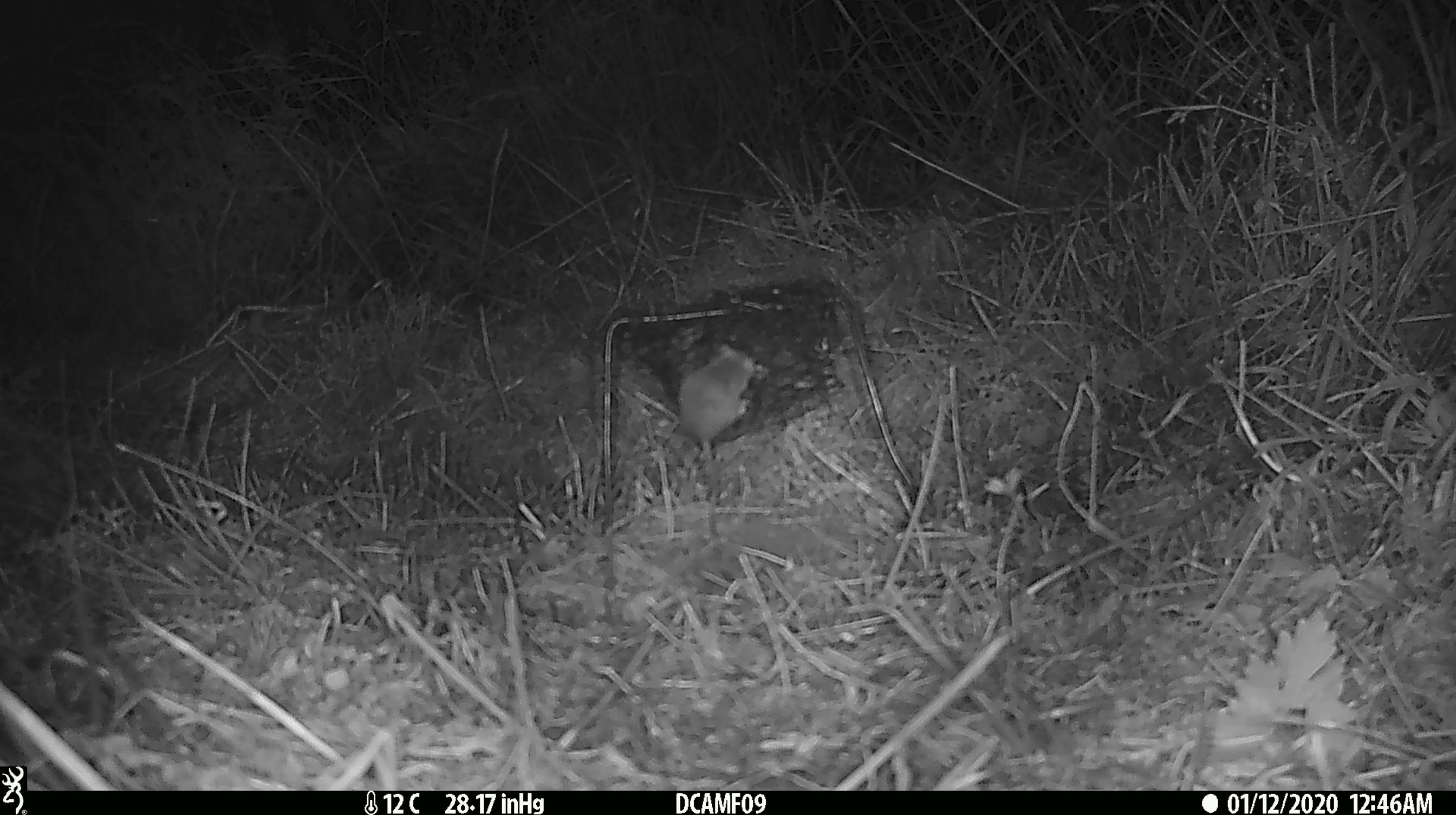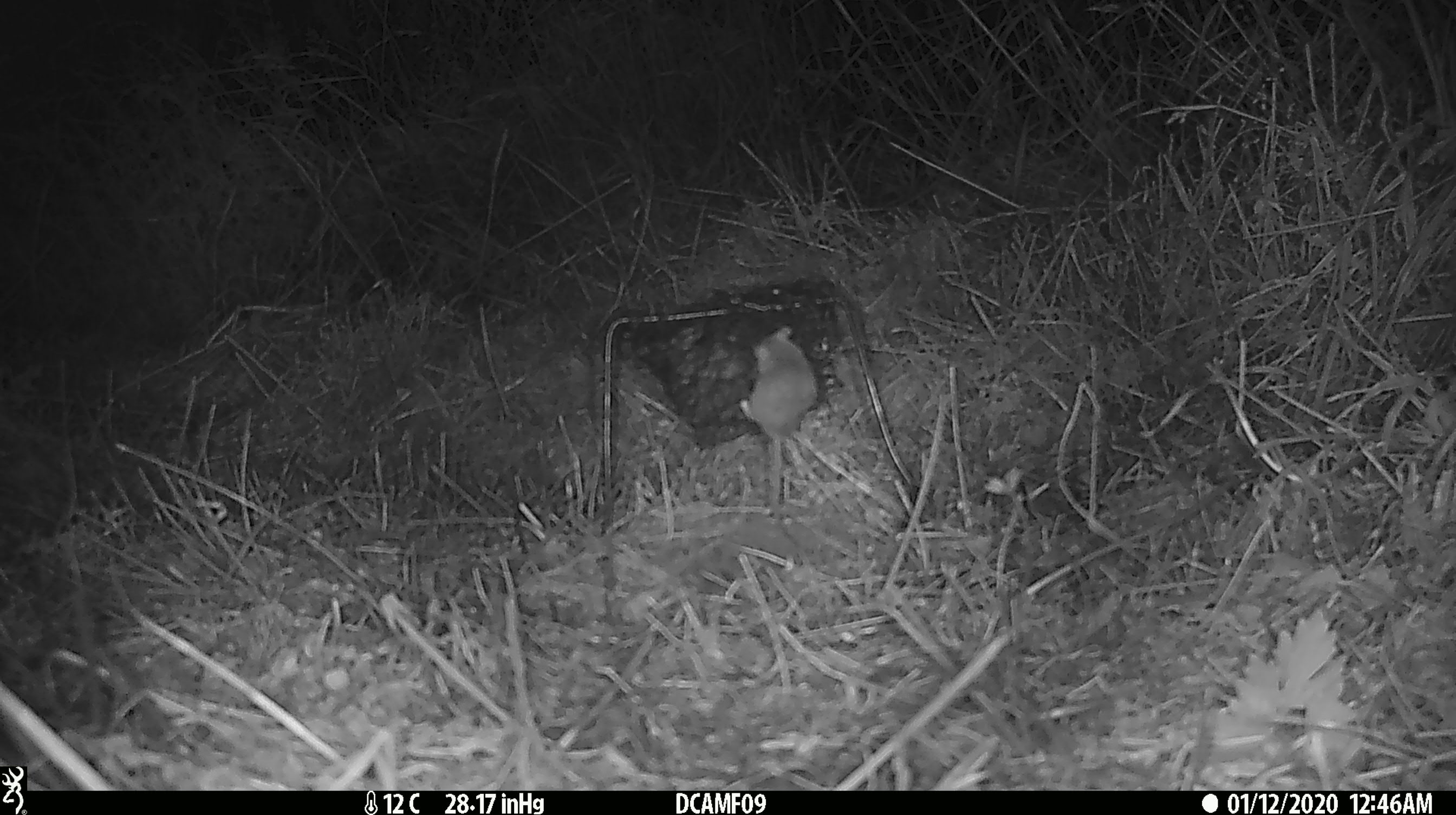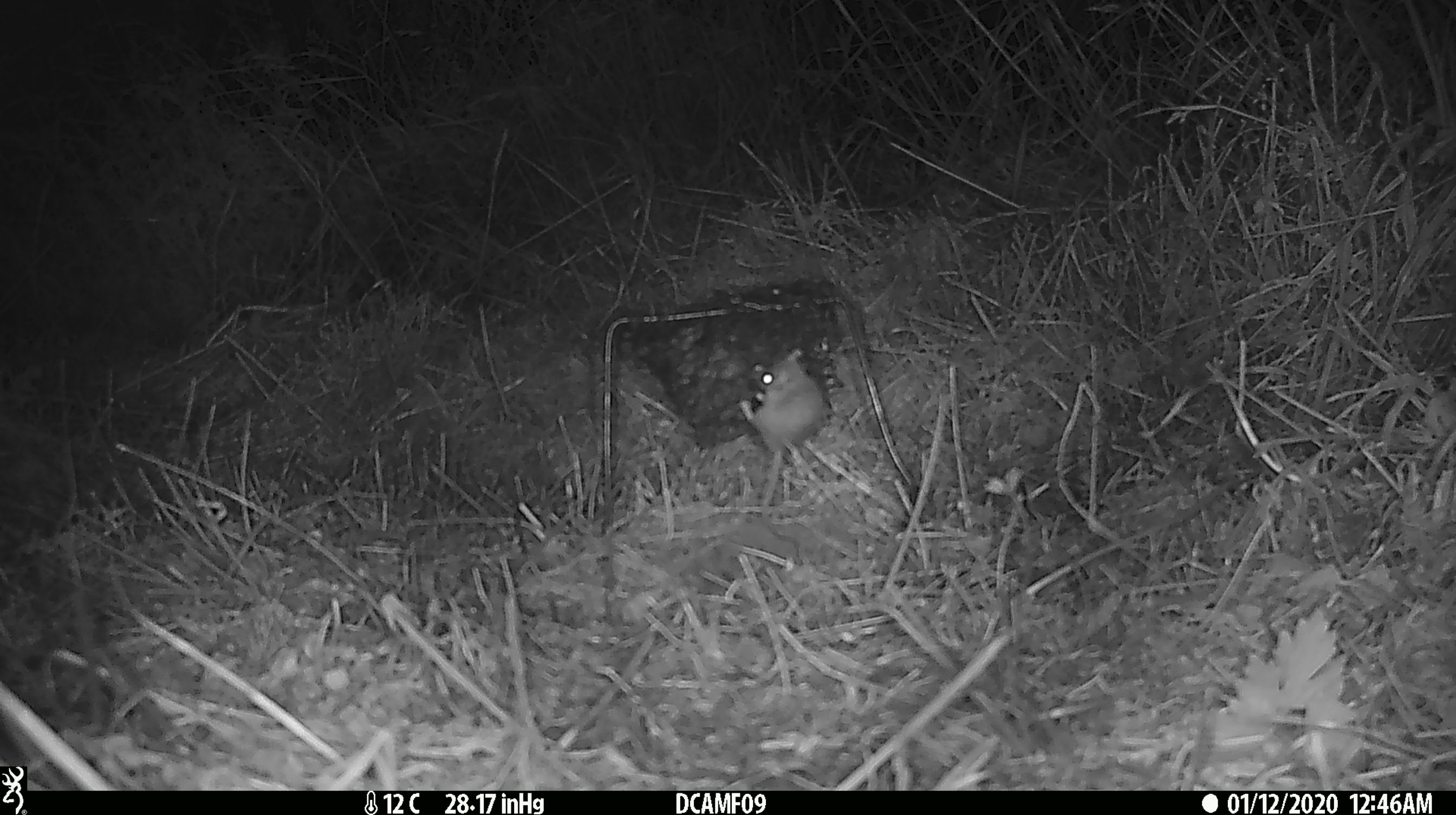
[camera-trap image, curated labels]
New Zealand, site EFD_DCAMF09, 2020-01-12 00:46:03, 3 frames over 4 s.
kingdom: Animalia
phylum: Chordata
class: Mammalia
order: Rodentia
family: Muridae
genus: Mus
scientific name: Mus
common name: mouse